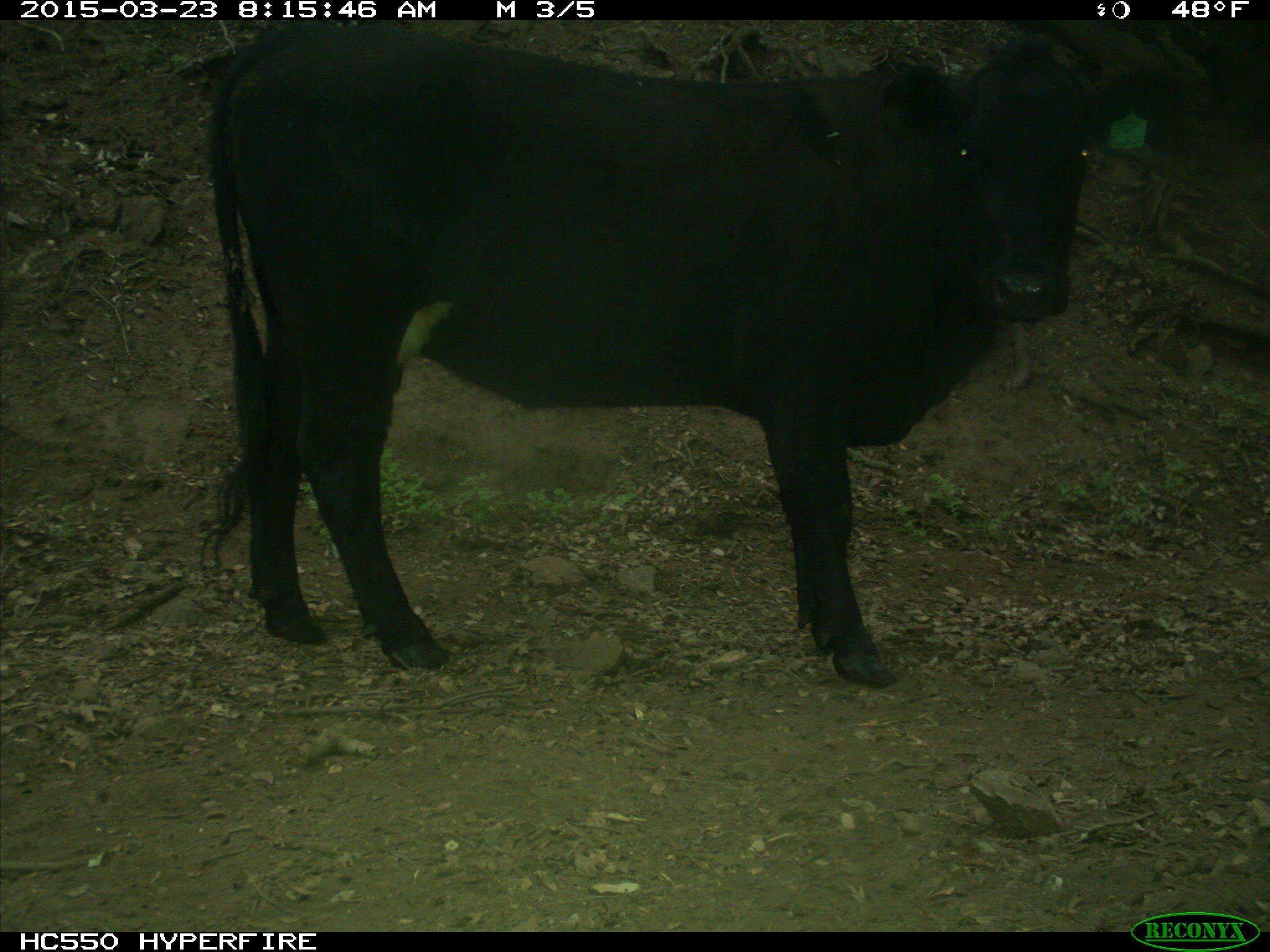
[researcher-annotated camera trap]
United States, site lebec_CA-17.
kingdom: Animalia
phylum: Chordata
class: Mammalia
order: Artiodactyla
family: Bovidae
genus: Bos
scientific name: Bos taurus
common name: domestic cow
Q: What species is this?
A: Bos taurus (domestic cow).